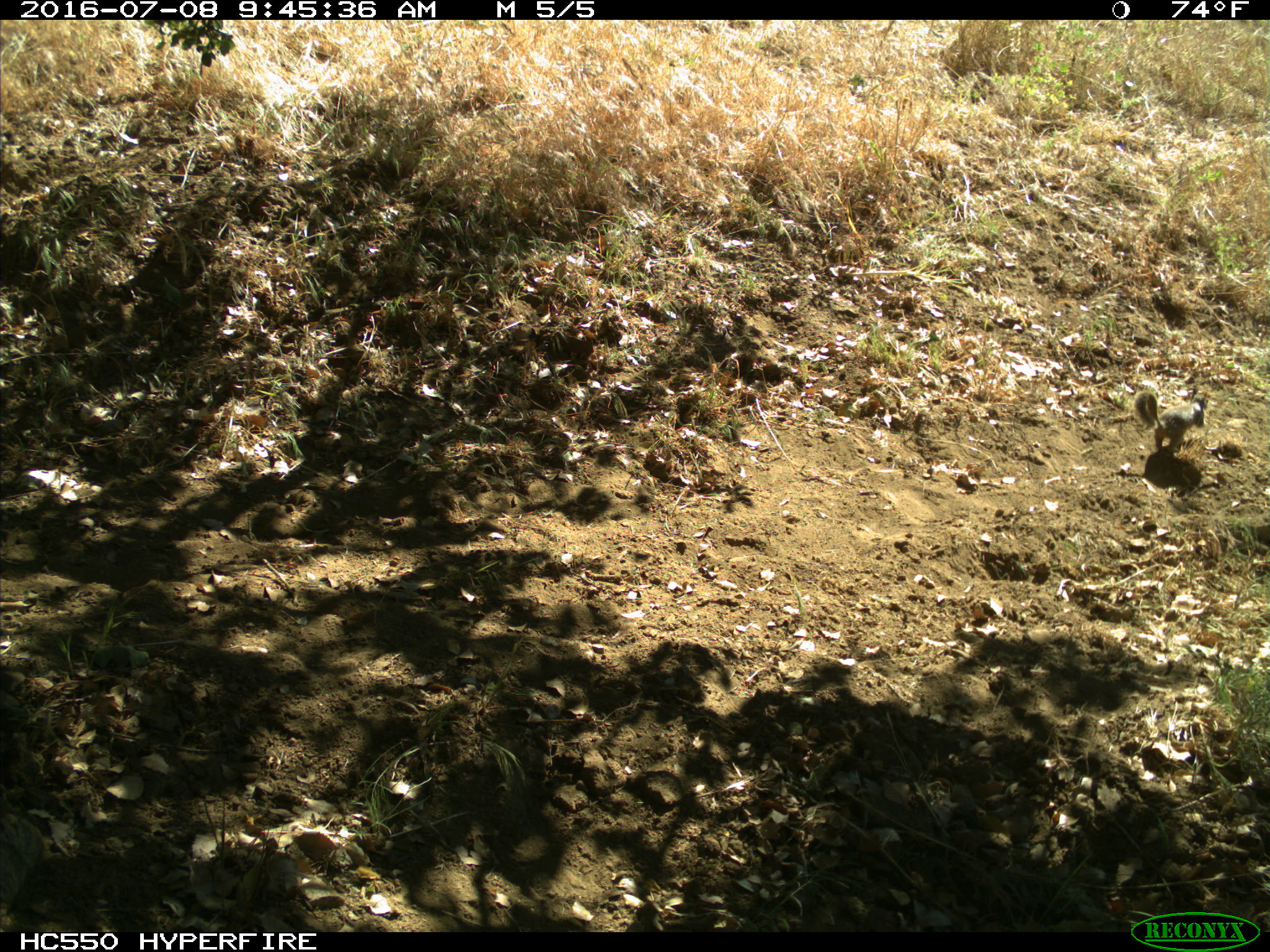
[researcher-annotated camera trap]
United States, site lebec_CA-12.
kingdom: Animalia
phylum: Chordata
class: Mammalia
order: Rodentia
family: Sciuridae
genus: Otospermophilus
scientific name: Otospermophilus beecheyi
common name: california ground squirrel